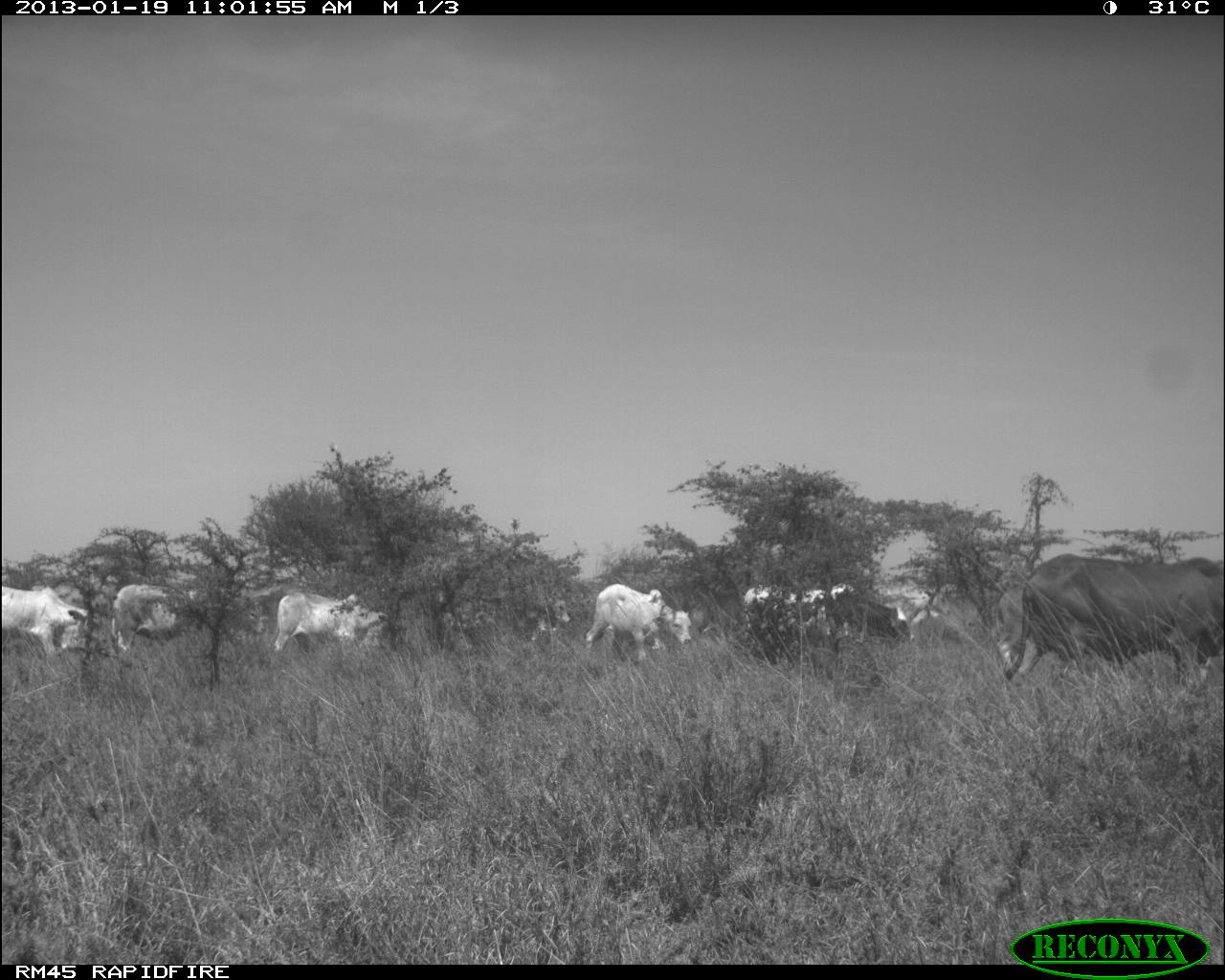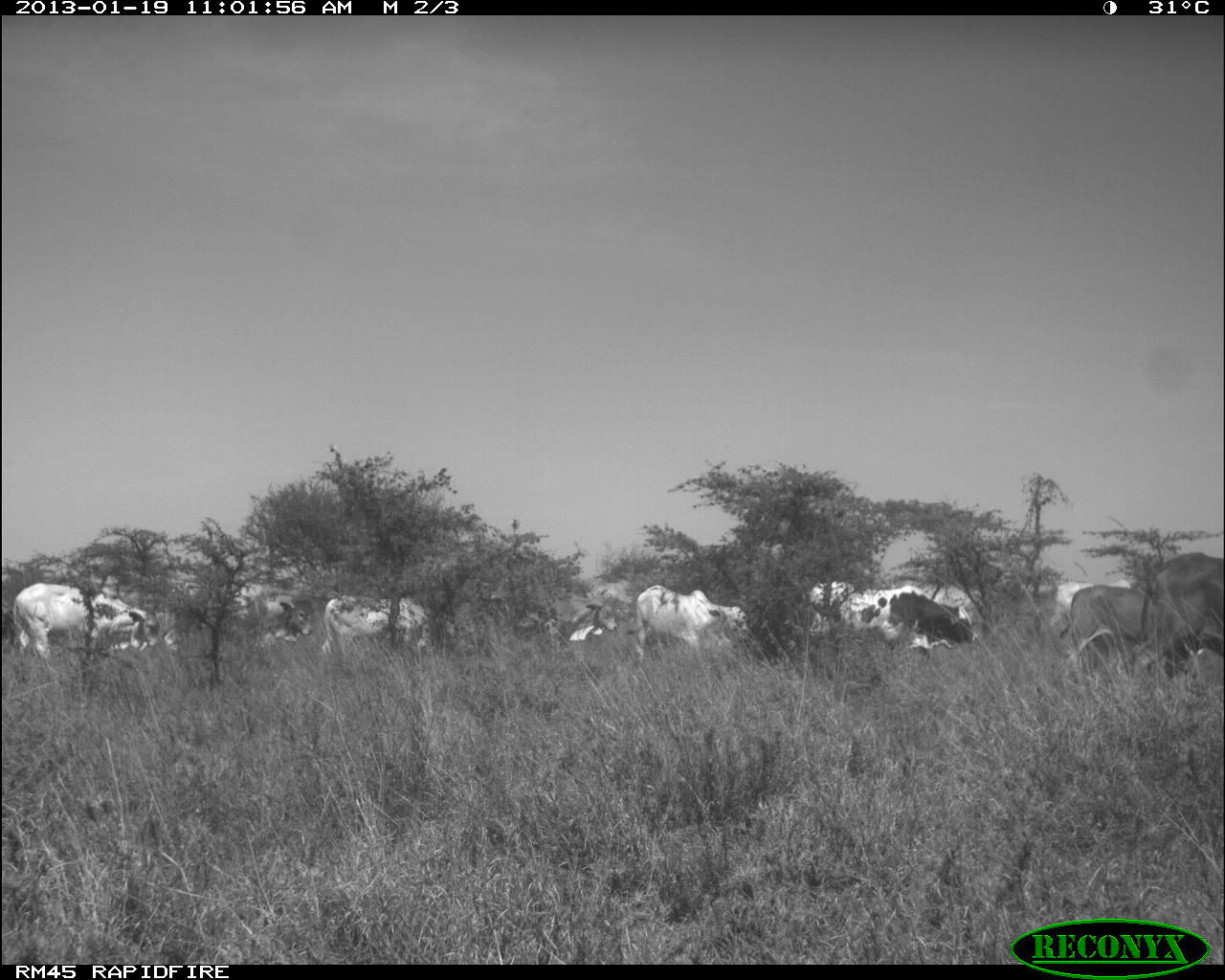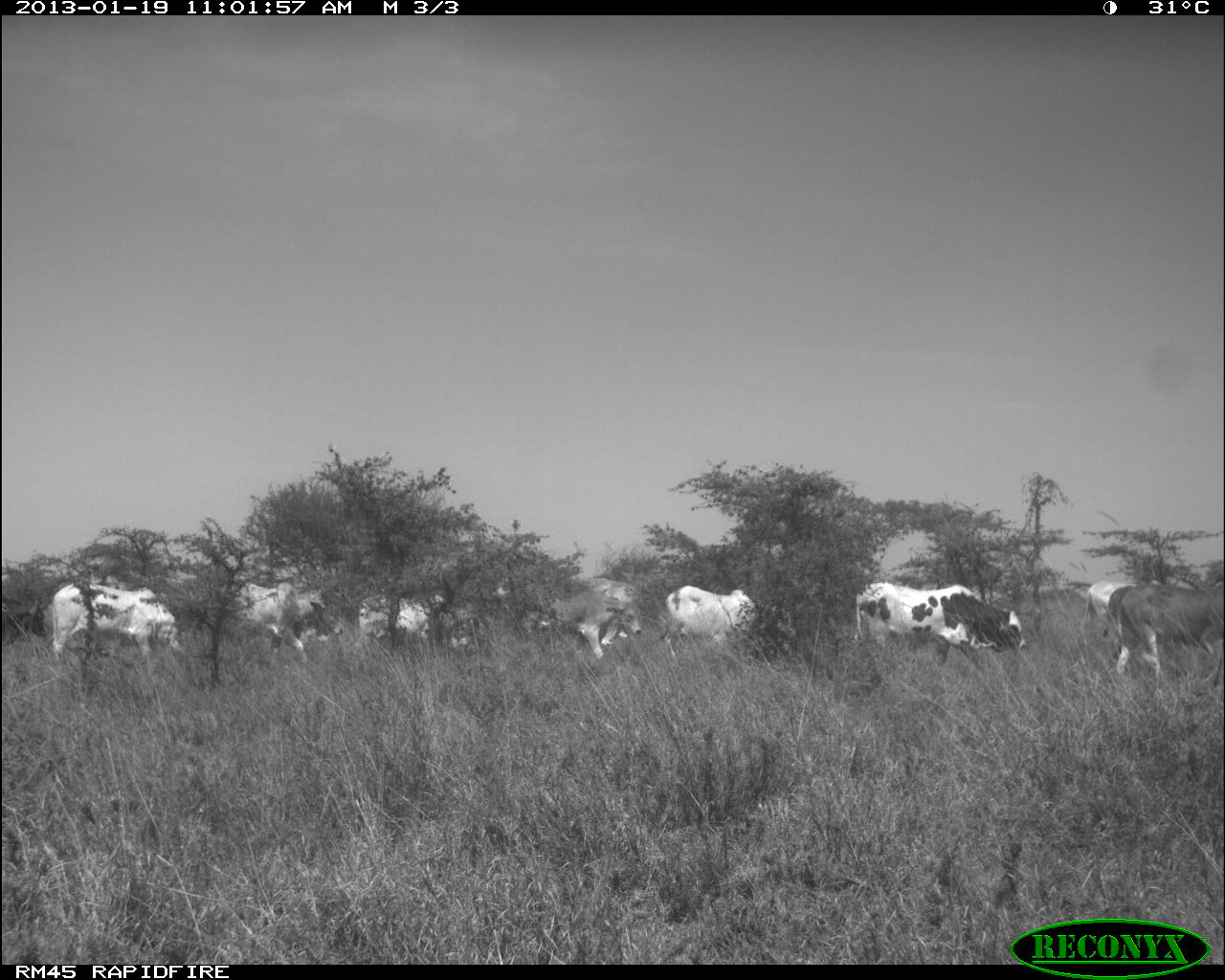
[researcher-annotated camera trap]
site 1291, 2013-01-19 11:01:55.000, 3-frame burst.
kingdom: Animalia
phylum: Chordata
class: Mammalia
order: Artiodactyla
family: Bovidae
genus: Bos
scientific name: Bos taurus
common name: domestic cattle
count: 11